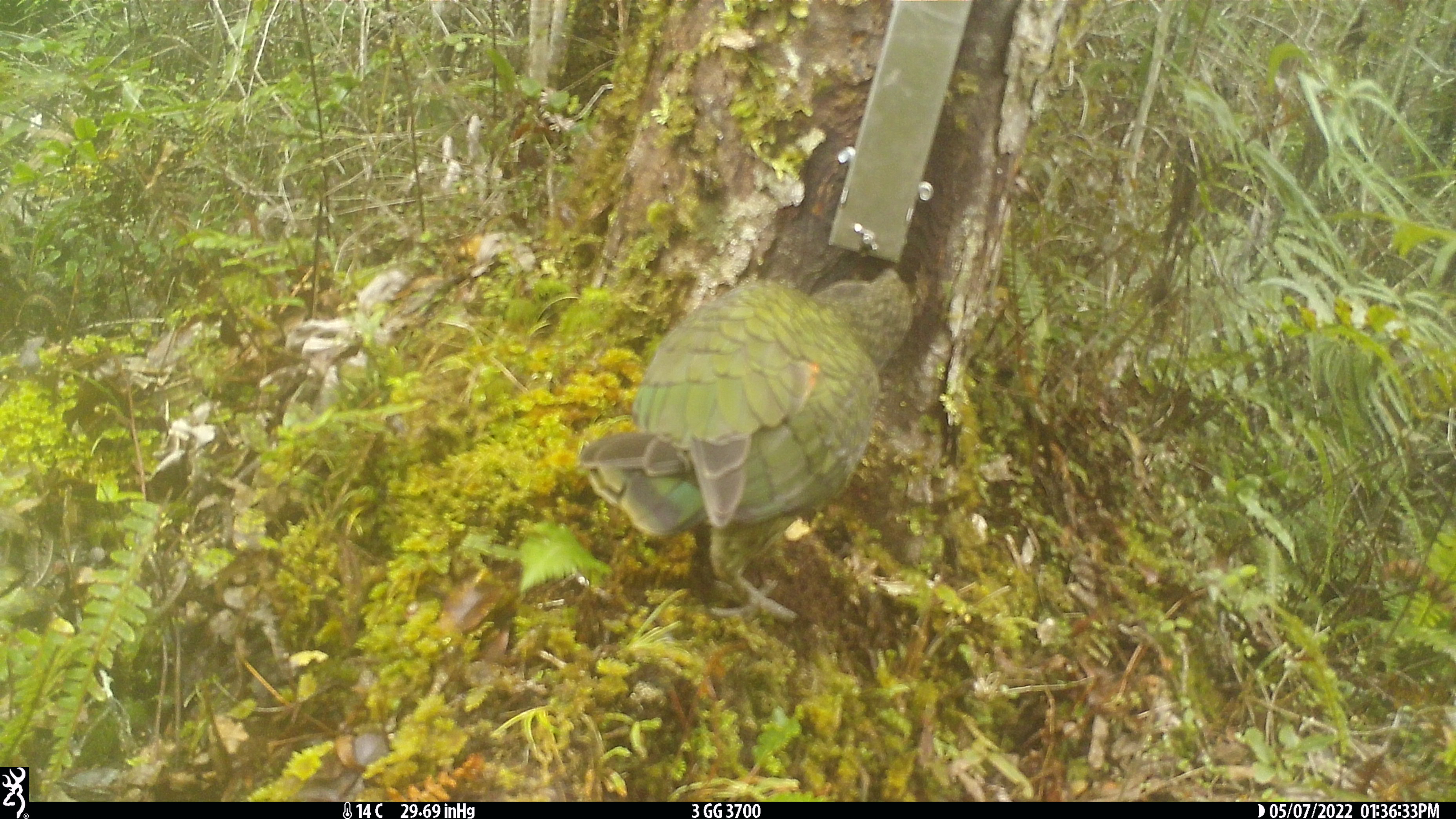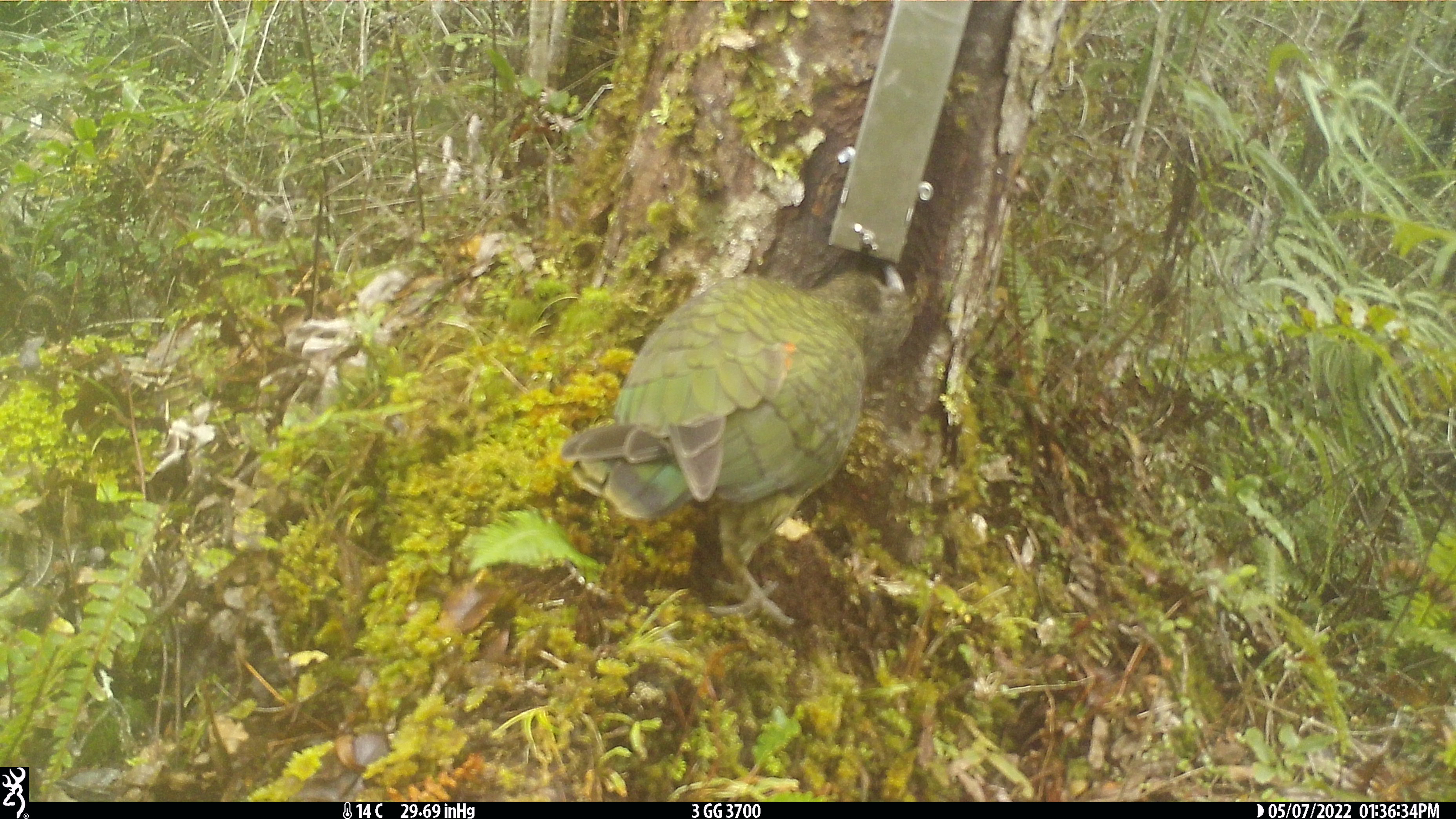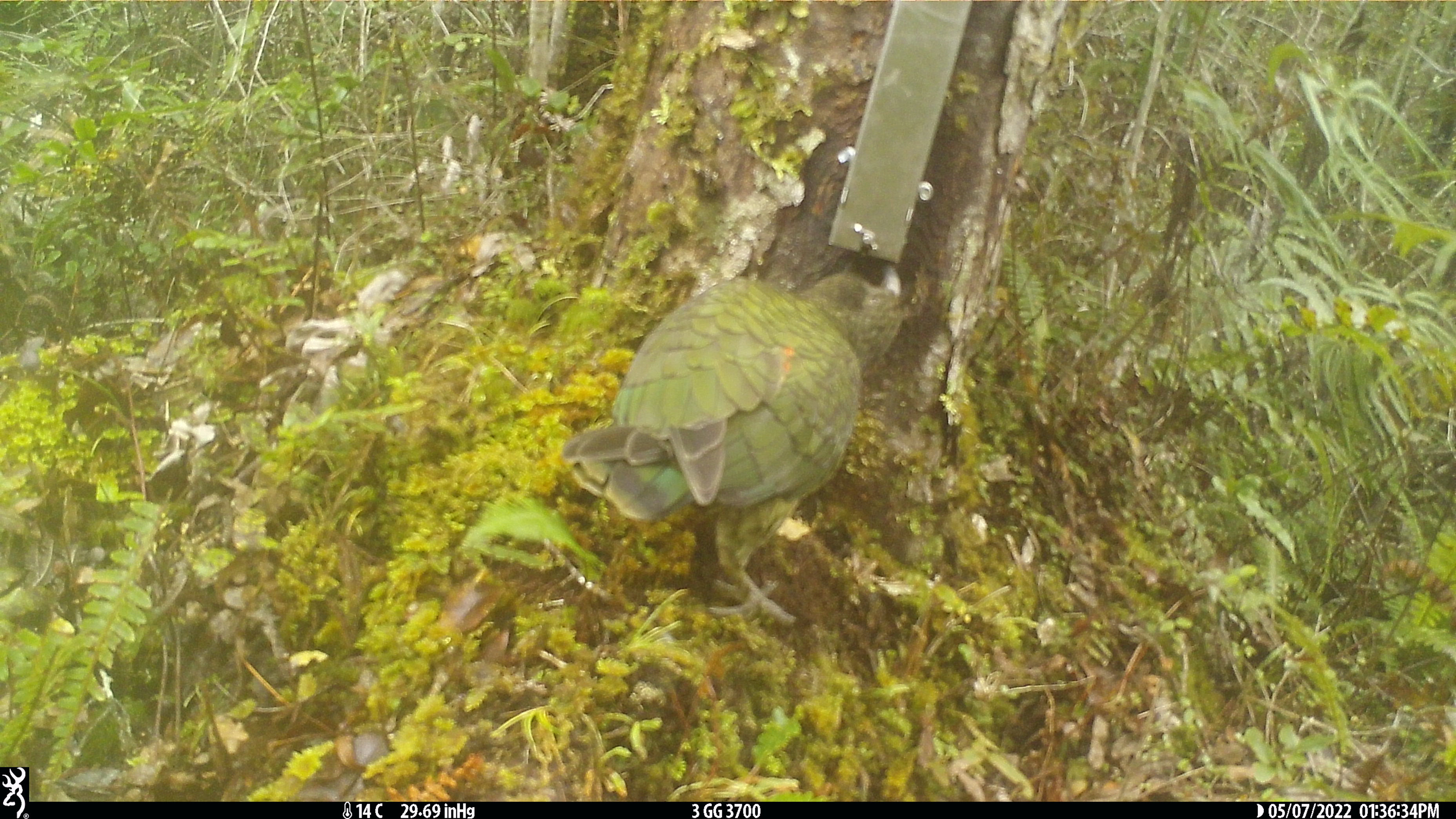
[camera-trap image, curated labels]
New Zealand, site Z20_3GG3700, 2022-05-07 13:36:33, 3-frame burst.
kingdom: Animalia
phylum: Chordata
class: Aves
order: Psittaciformes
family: Strigopidae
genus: Nestor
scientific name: Nestor notabilis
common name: kea